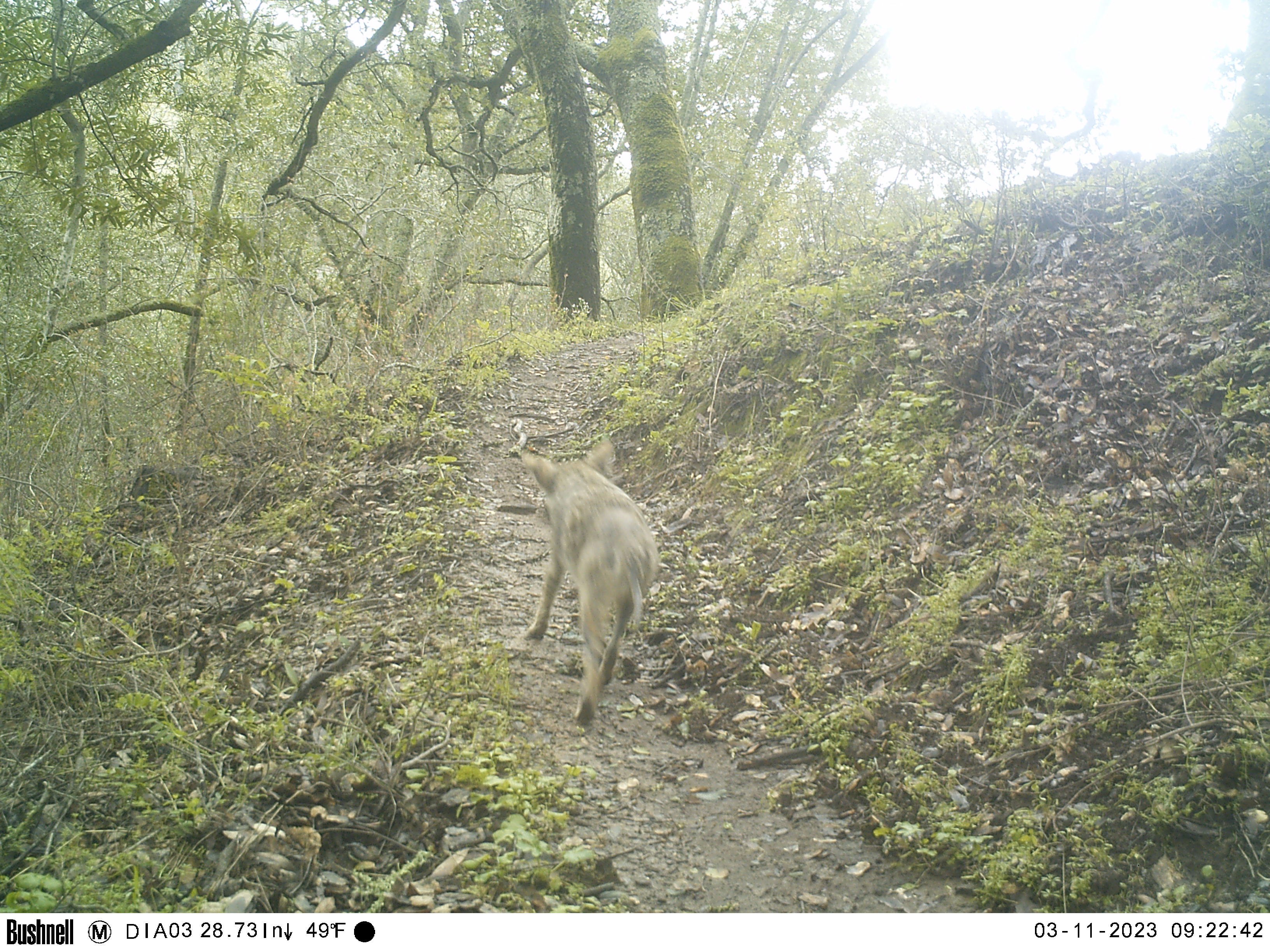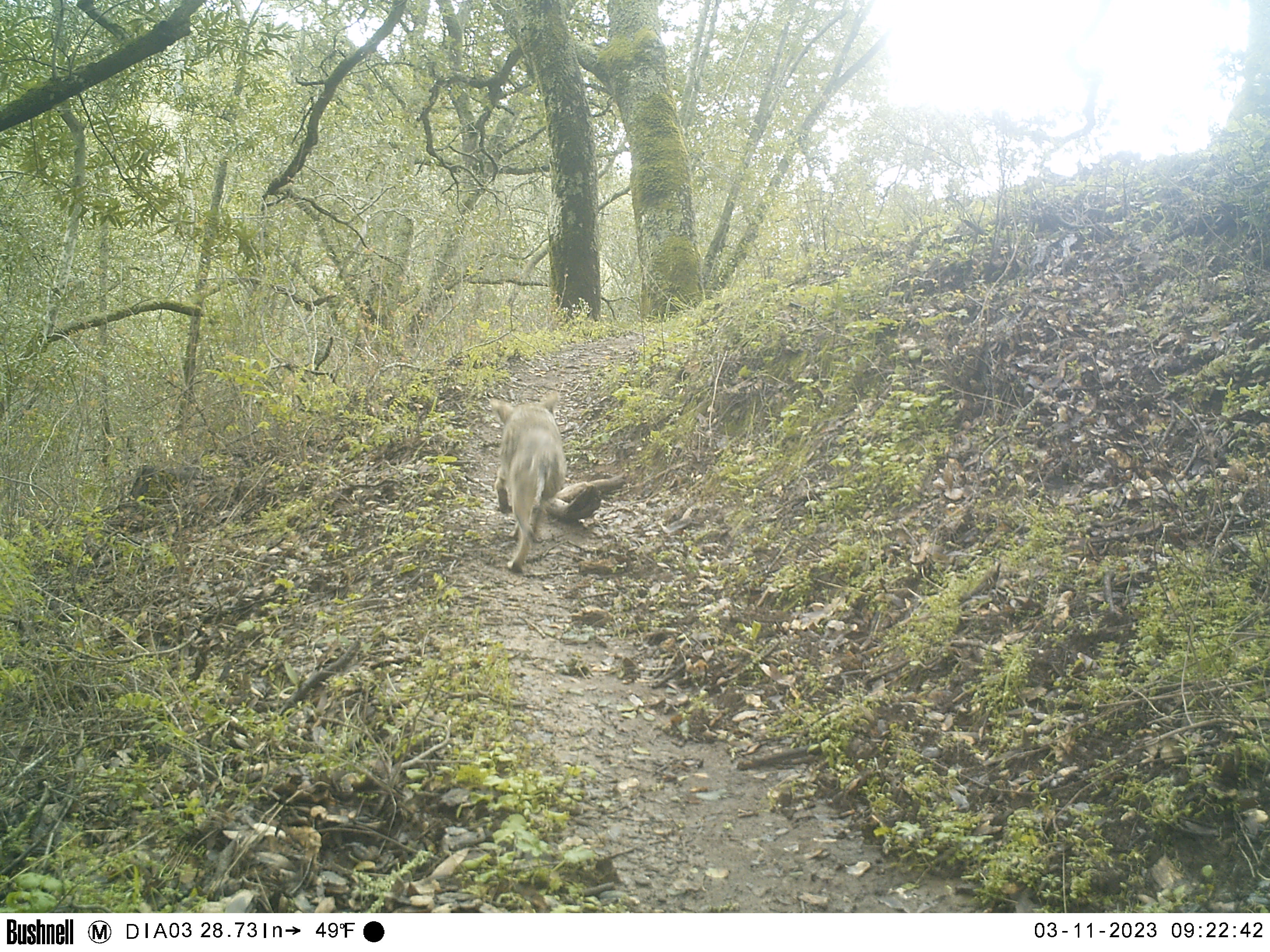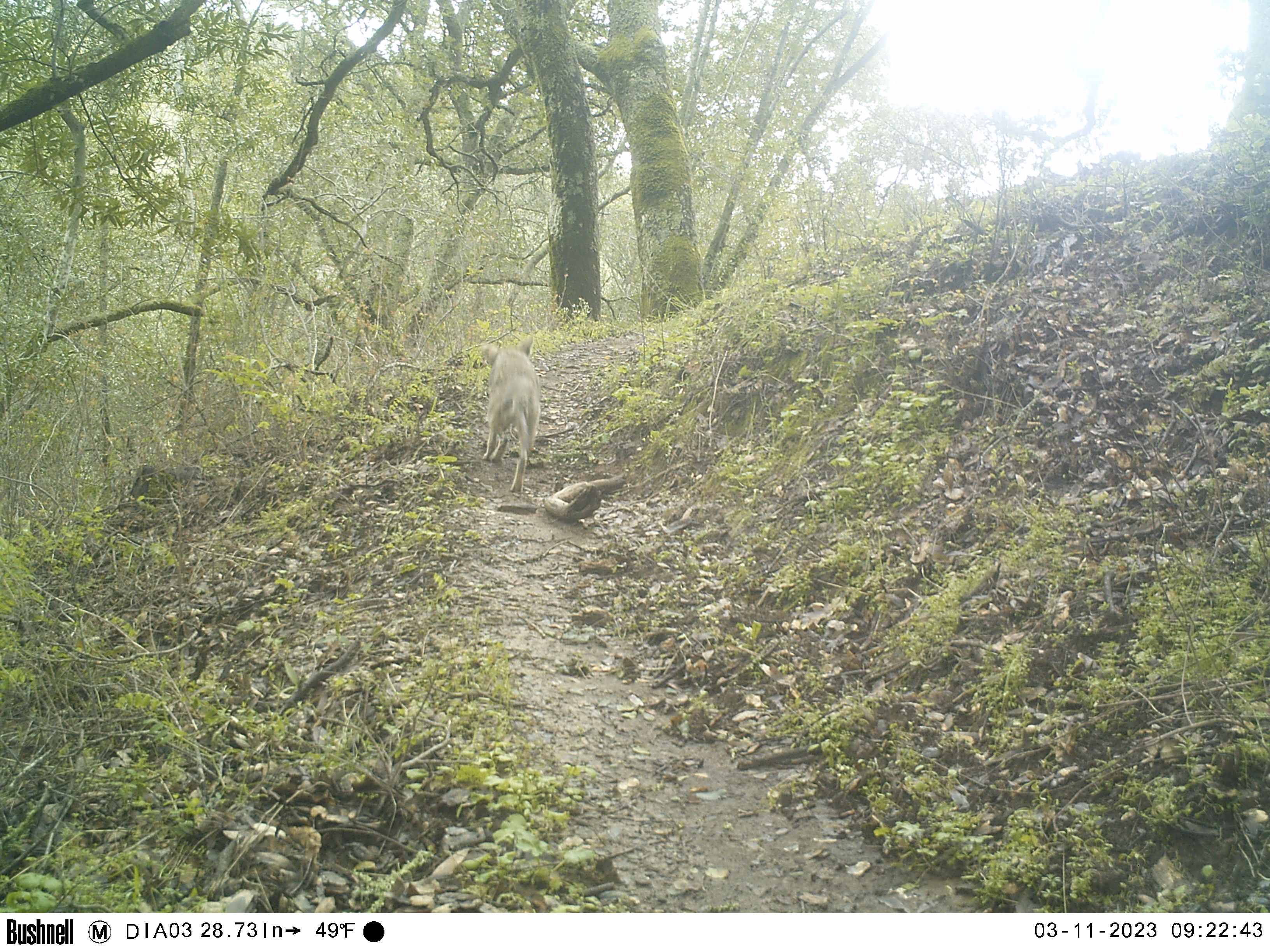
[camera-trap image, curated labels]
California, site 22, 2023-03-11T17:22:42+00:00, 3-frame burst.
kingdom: Animalia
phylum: Chordata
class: Mammalia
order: Carnivora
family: Canidae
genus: Canis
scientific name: Canis latrans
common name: coyote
Coyote (Canis latrans).